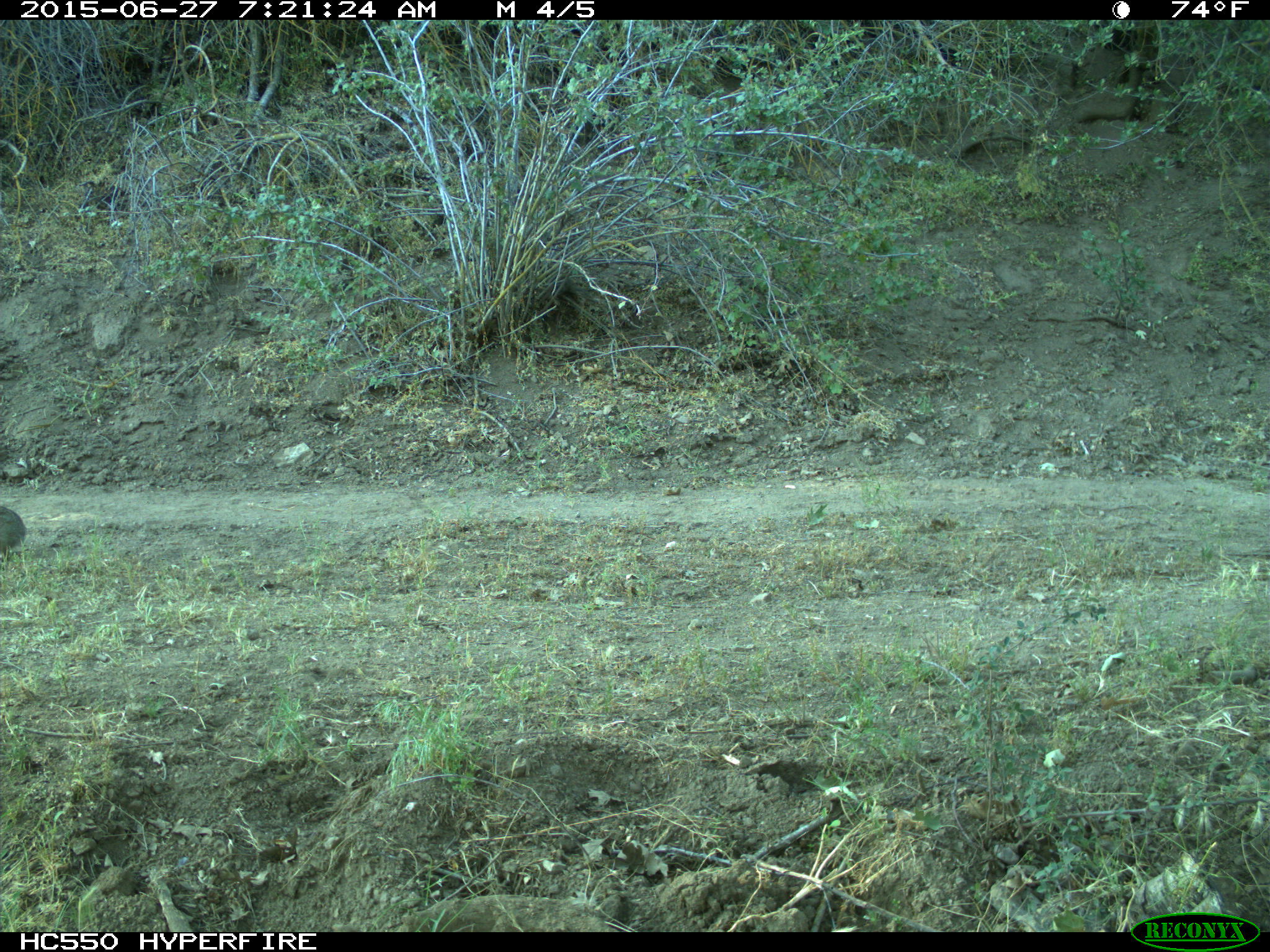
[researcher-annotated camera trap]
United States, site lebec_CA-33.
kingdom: Animalia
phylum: Chordata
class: Mammalia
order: Lagomorpha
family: Leporidae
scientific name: Leporidae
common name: rabbits and hares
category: unidentified rabbit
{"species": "unidentified rabbit (rabbits and hares) (Leporidae)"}